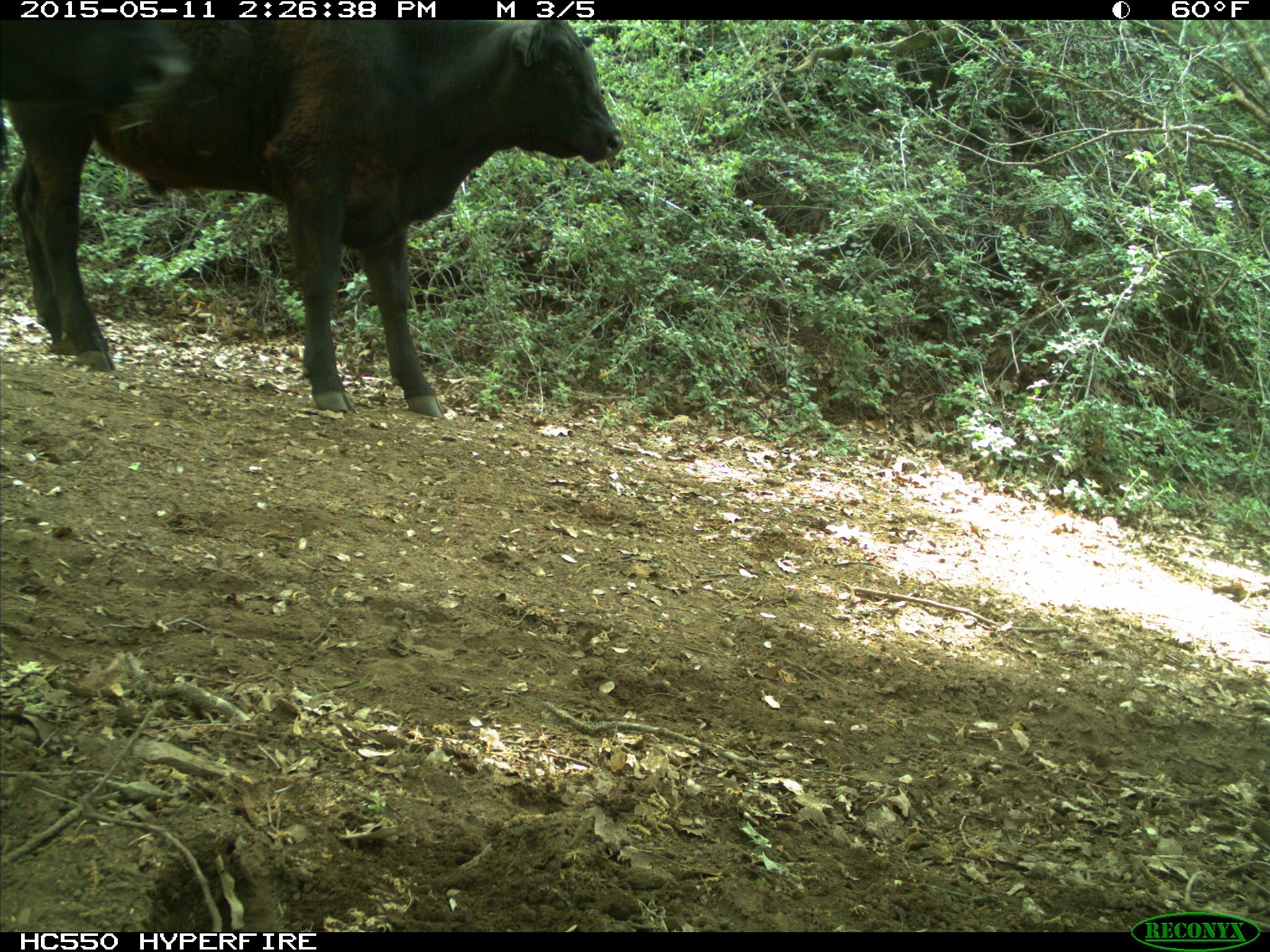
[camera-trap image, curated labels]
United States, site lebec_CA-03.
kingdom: Animalia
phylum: Chordata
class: Mammalia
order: Artiodactyla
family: Bovidae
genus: Bos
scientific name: Bos taurus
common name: domestic cow